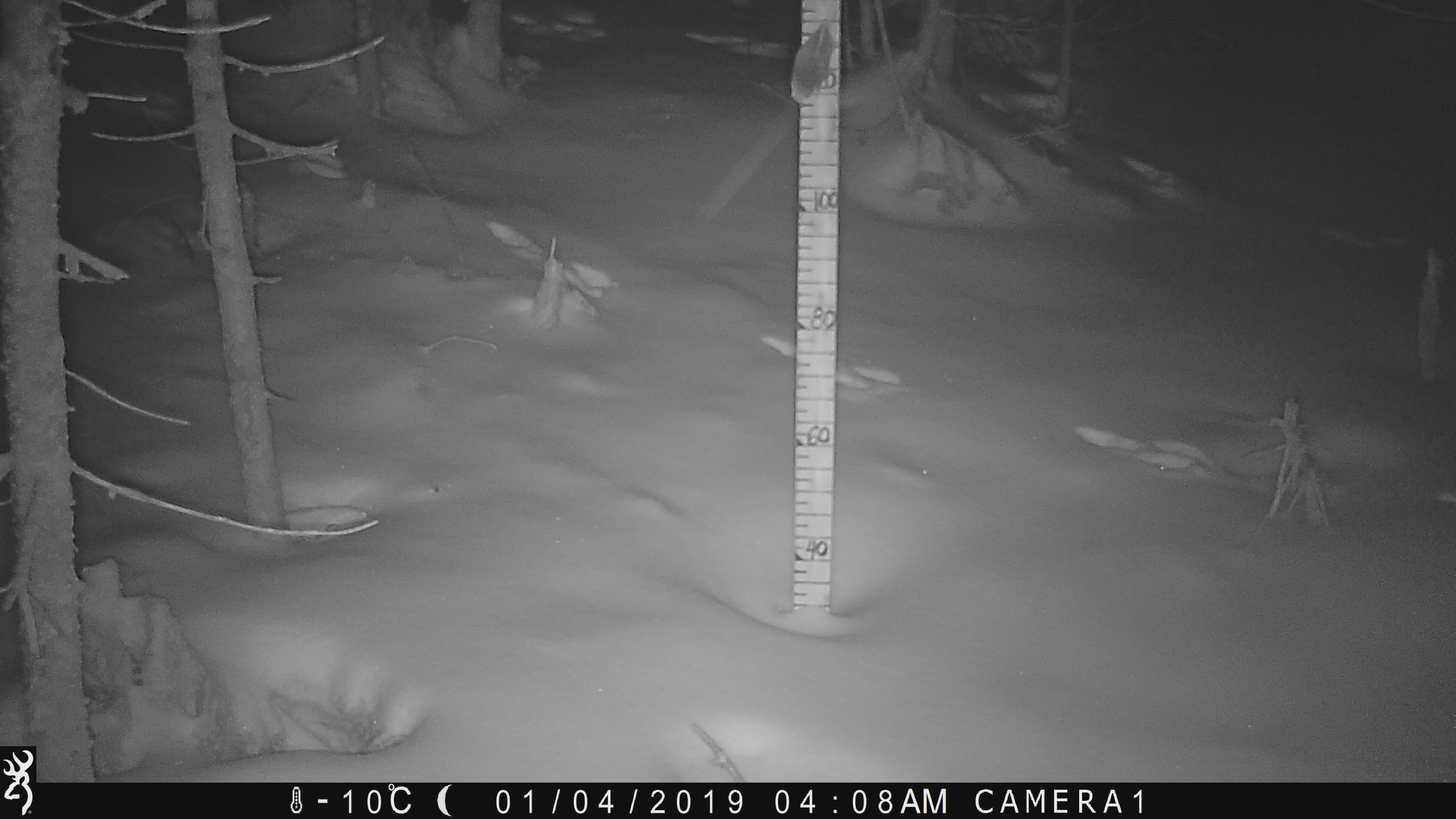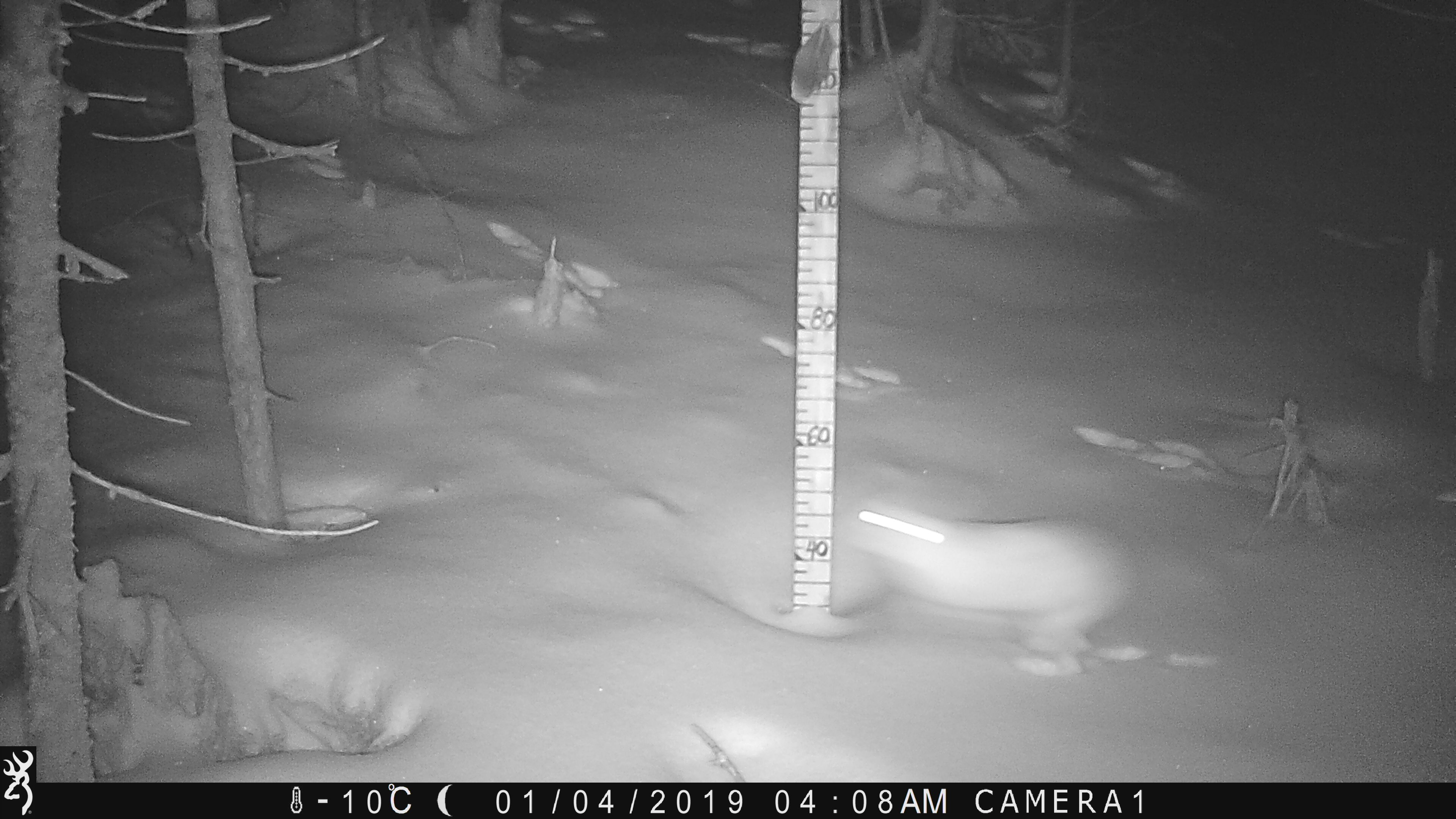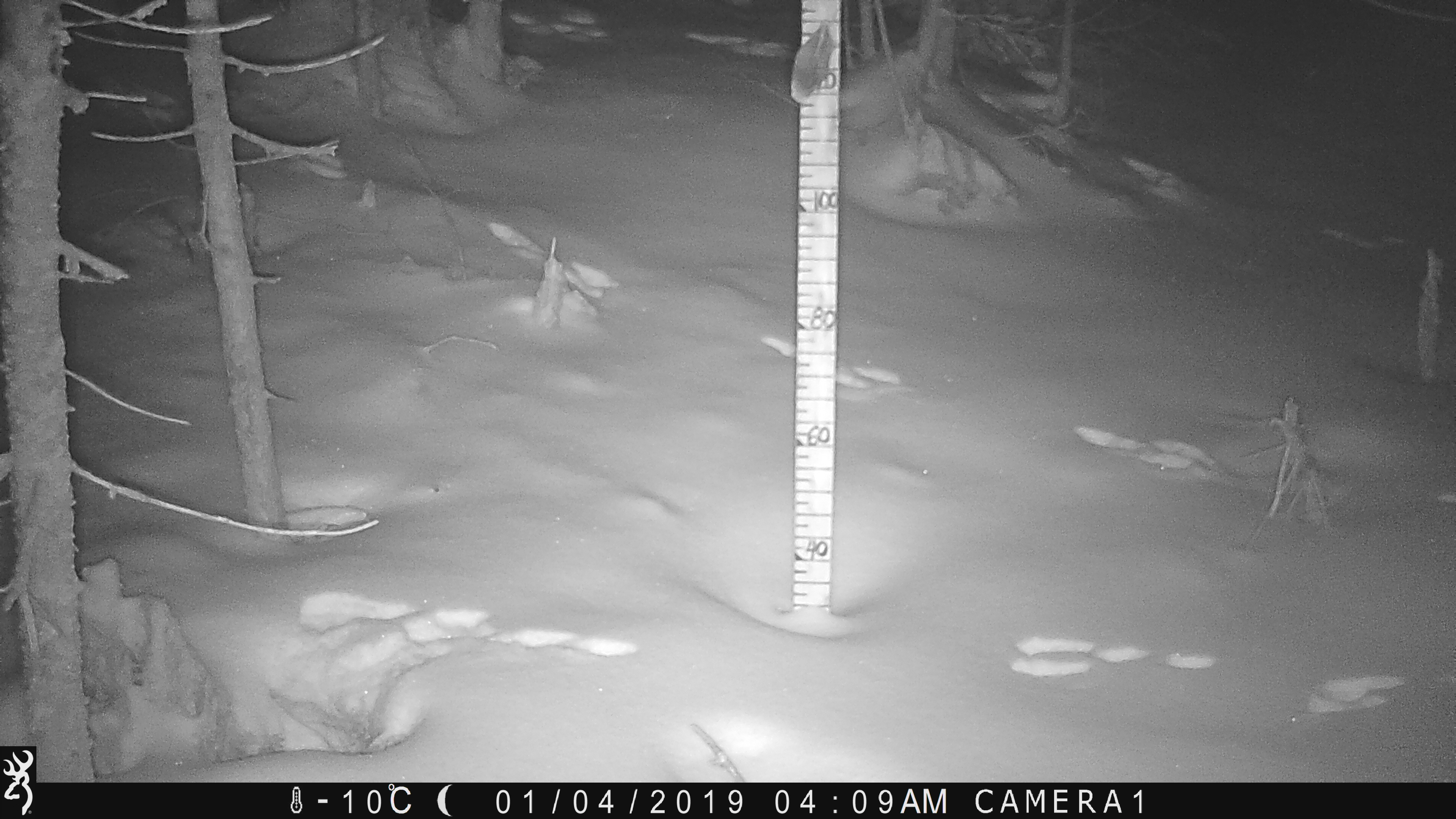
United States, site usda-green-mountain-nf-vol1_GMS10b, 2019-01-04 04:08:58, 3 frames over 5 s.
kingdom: Animalia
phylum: Chordata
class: Mammalia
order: Lagomorpha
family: Leporidae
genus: Lepus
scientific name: Lepus americanus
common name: snowshoe hare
Snowshoe hare (Lepus americanus).